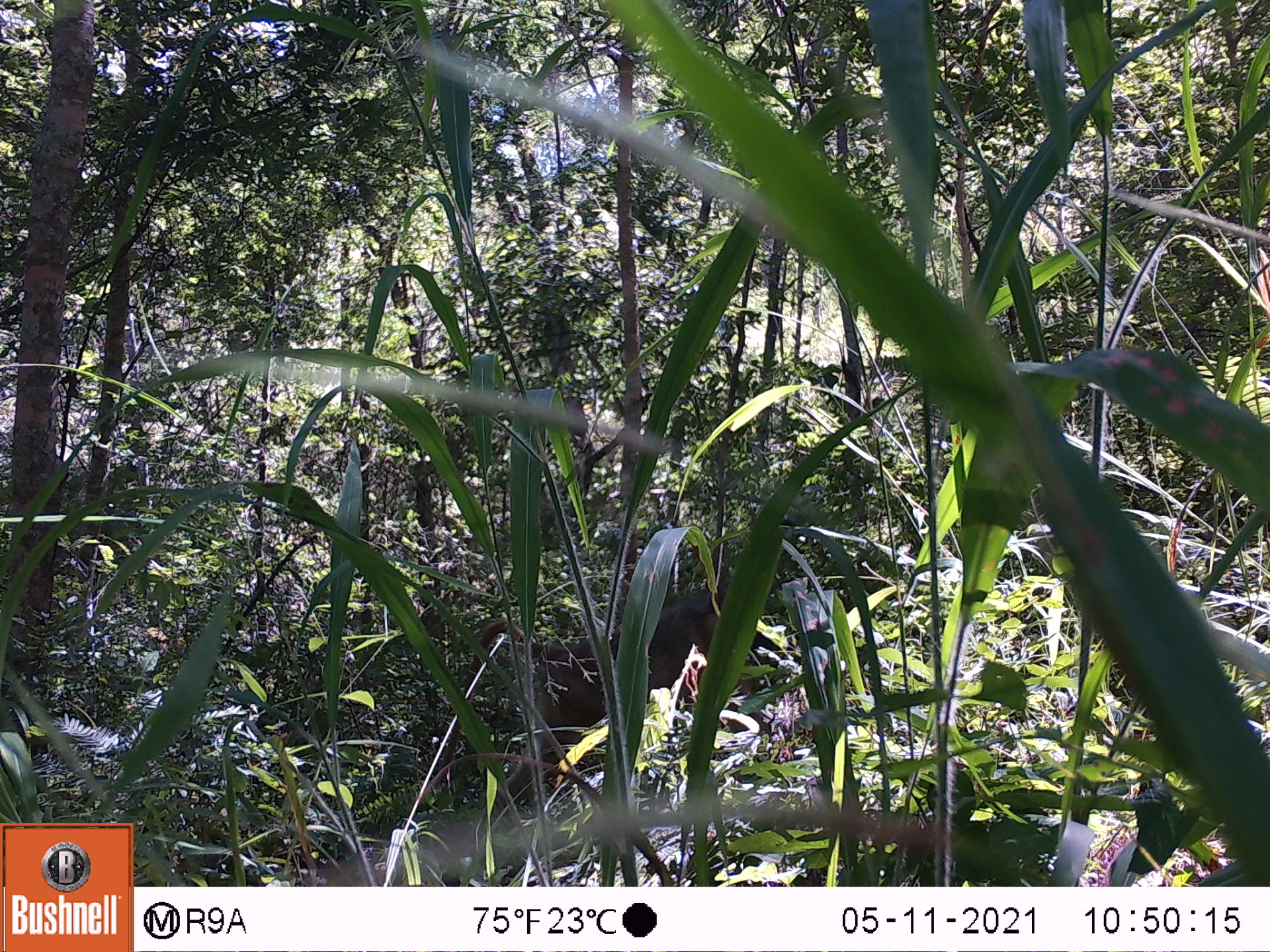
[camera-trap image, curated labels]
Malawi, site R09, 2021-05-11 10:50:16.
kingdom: Animalia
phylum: Chordata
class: Mammalia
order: Primates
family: Cercopithecidae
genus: Papio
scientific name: Papio cynocephalus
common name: yellow baboon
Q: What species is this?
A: Yellow baboon (Papio cynocephalus).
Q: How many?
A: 1.